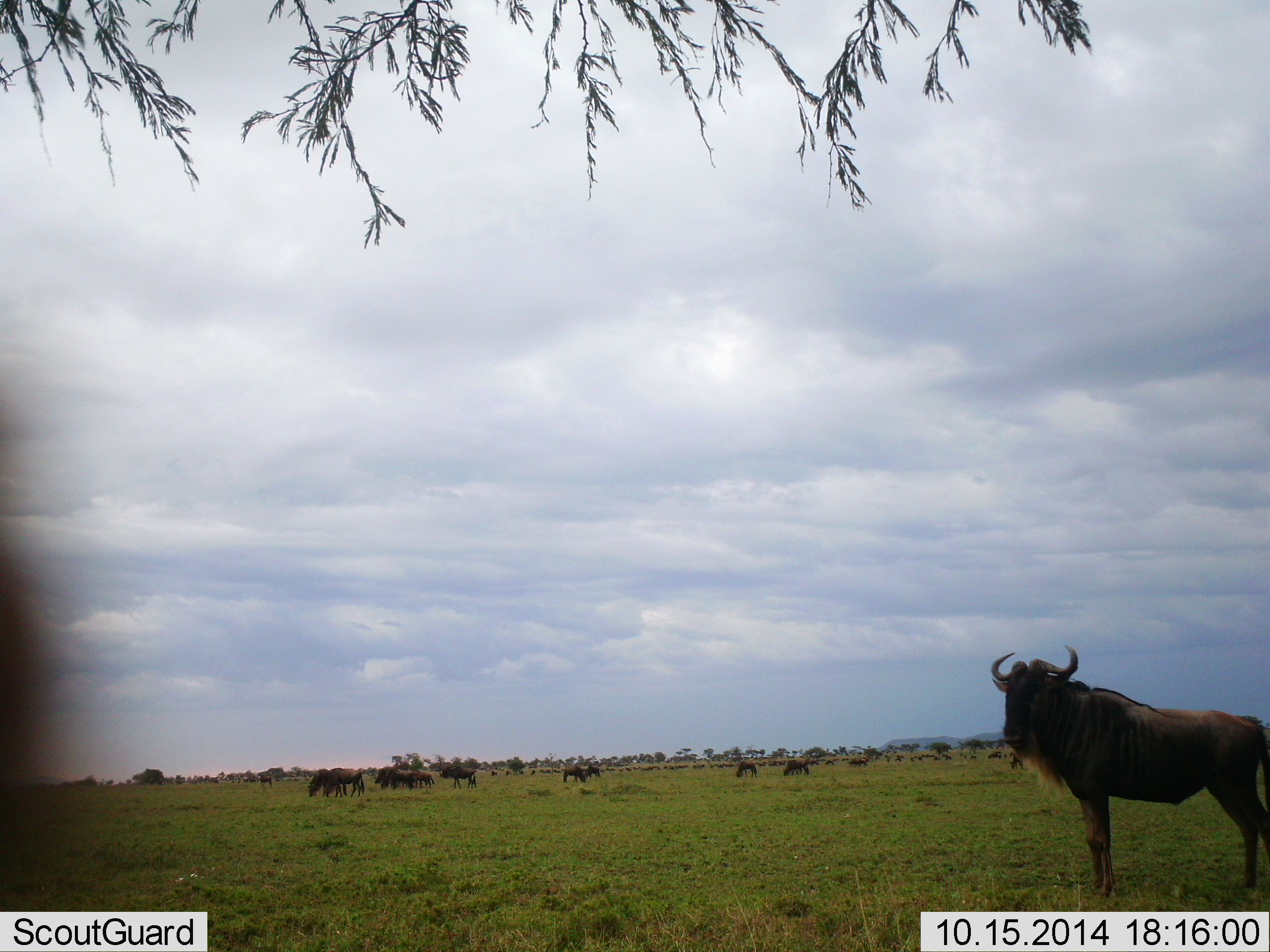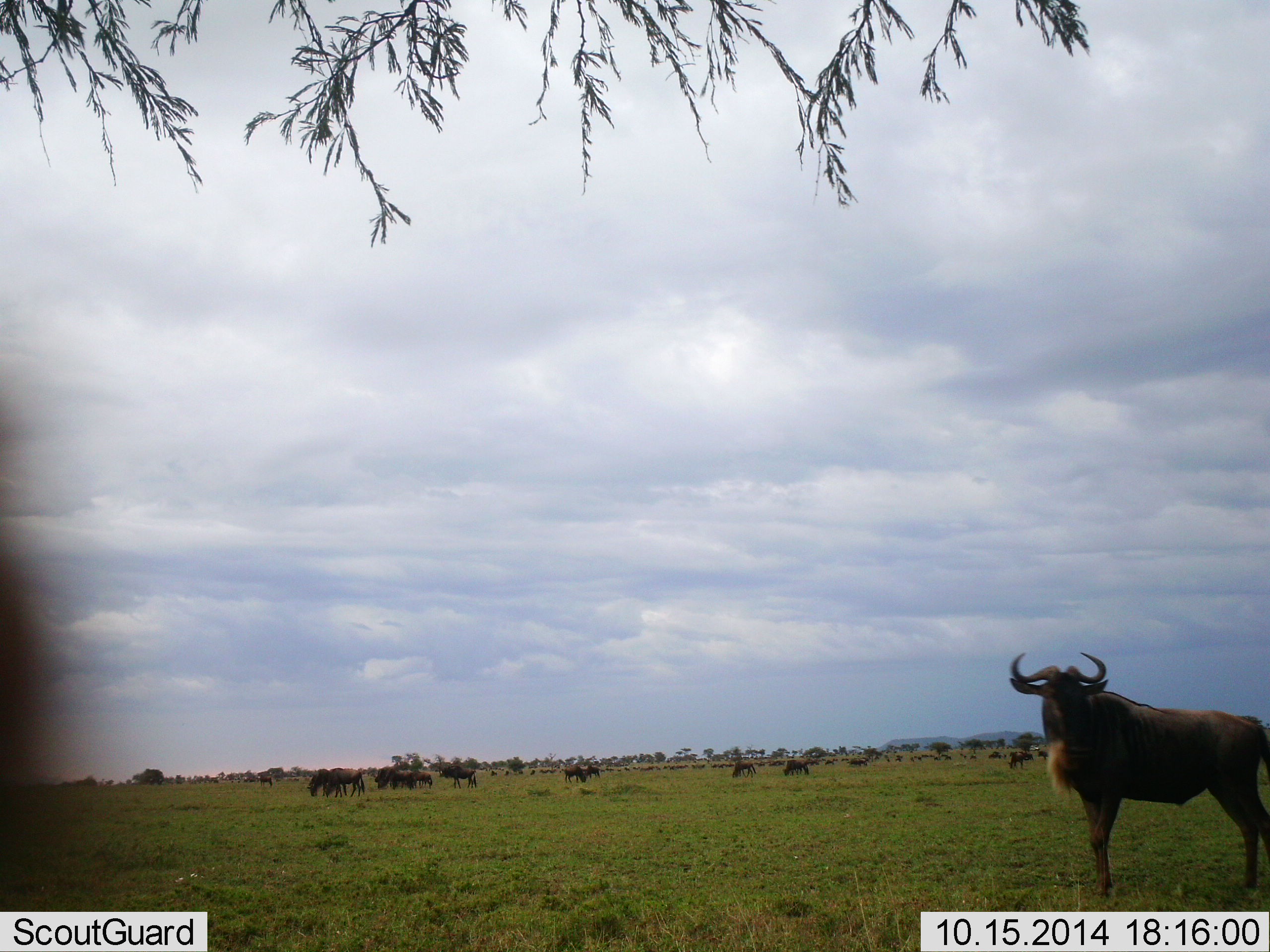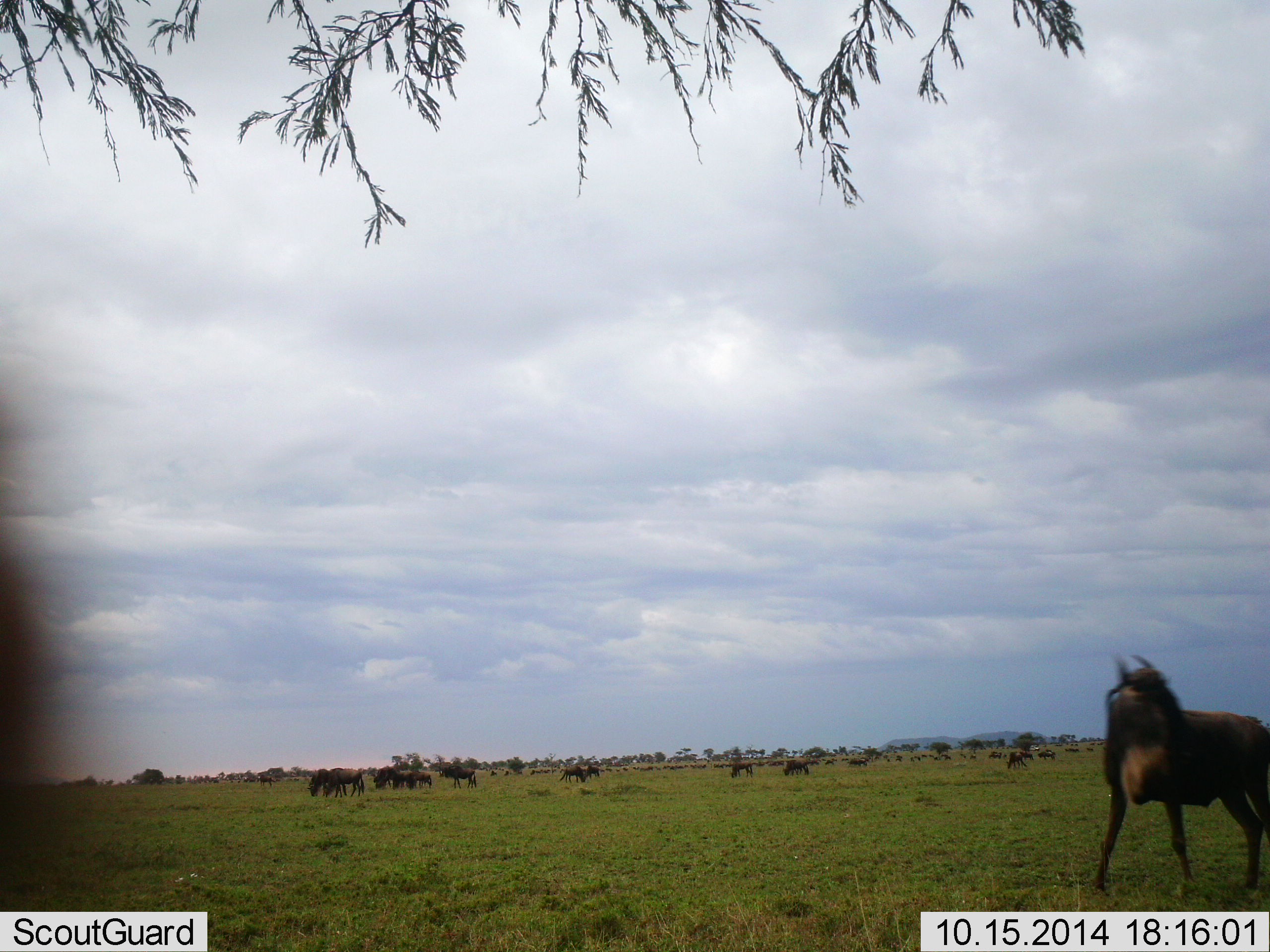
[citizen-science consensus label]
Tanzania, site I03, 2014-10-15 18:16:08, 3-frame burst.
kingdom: Animalia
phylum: Chordata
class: Mammalia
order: Artiodactyla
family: Bovidae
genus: Connochaetes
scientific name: Connochaetes taurinus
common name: blue wildebeest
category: wildebeest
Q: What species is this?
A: Wildebeest (blue wildebeest) (Connochaetes taurinus).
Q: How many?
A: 11-50.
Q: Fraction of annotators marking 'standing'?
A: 90%.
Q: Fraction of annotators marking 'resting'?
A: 10%.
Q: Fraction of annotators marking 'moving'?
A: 10%.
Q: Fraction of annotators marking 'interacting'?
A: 0%.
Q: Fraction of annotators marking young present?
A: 0%.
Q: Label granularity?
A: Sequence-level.